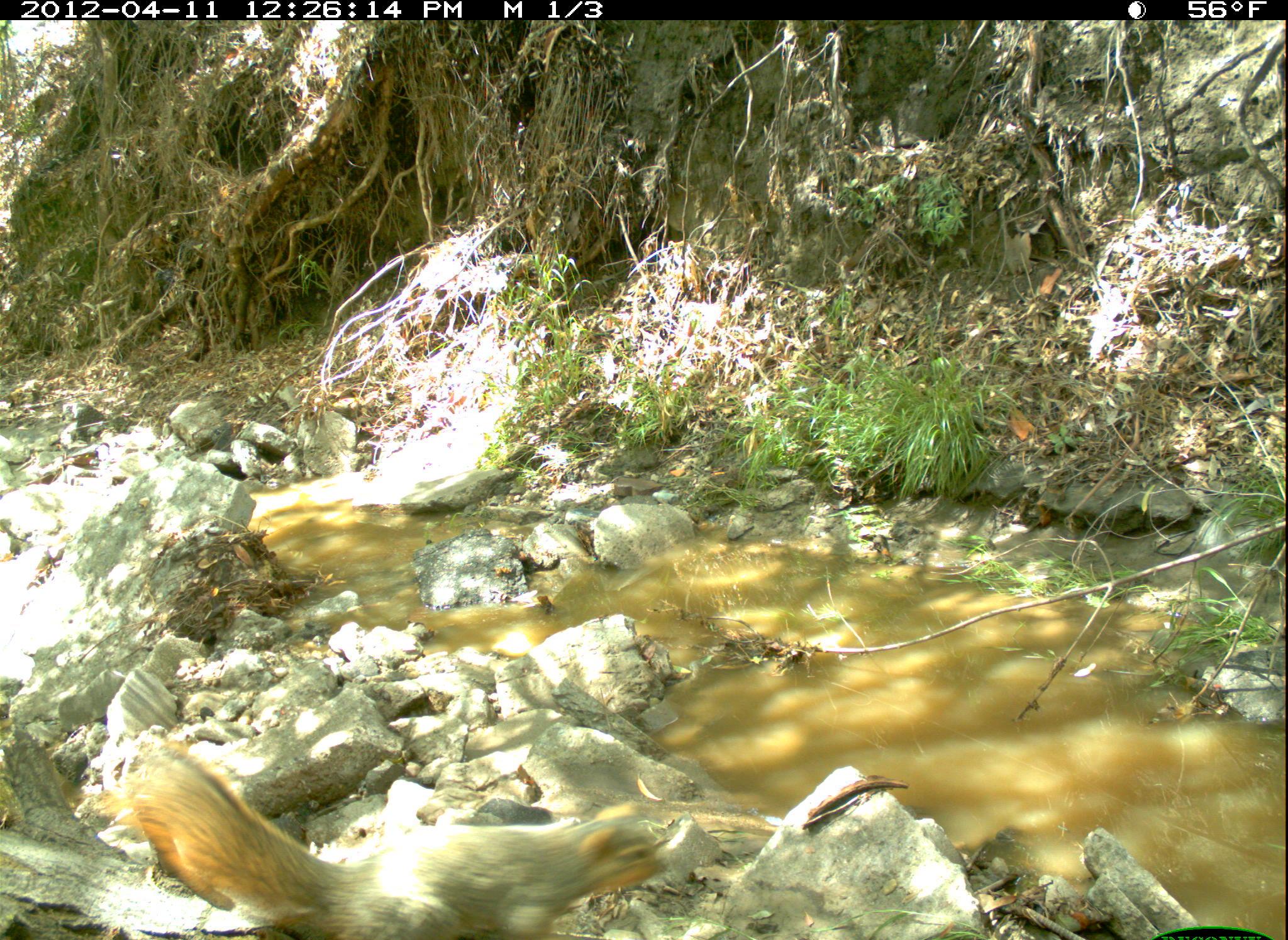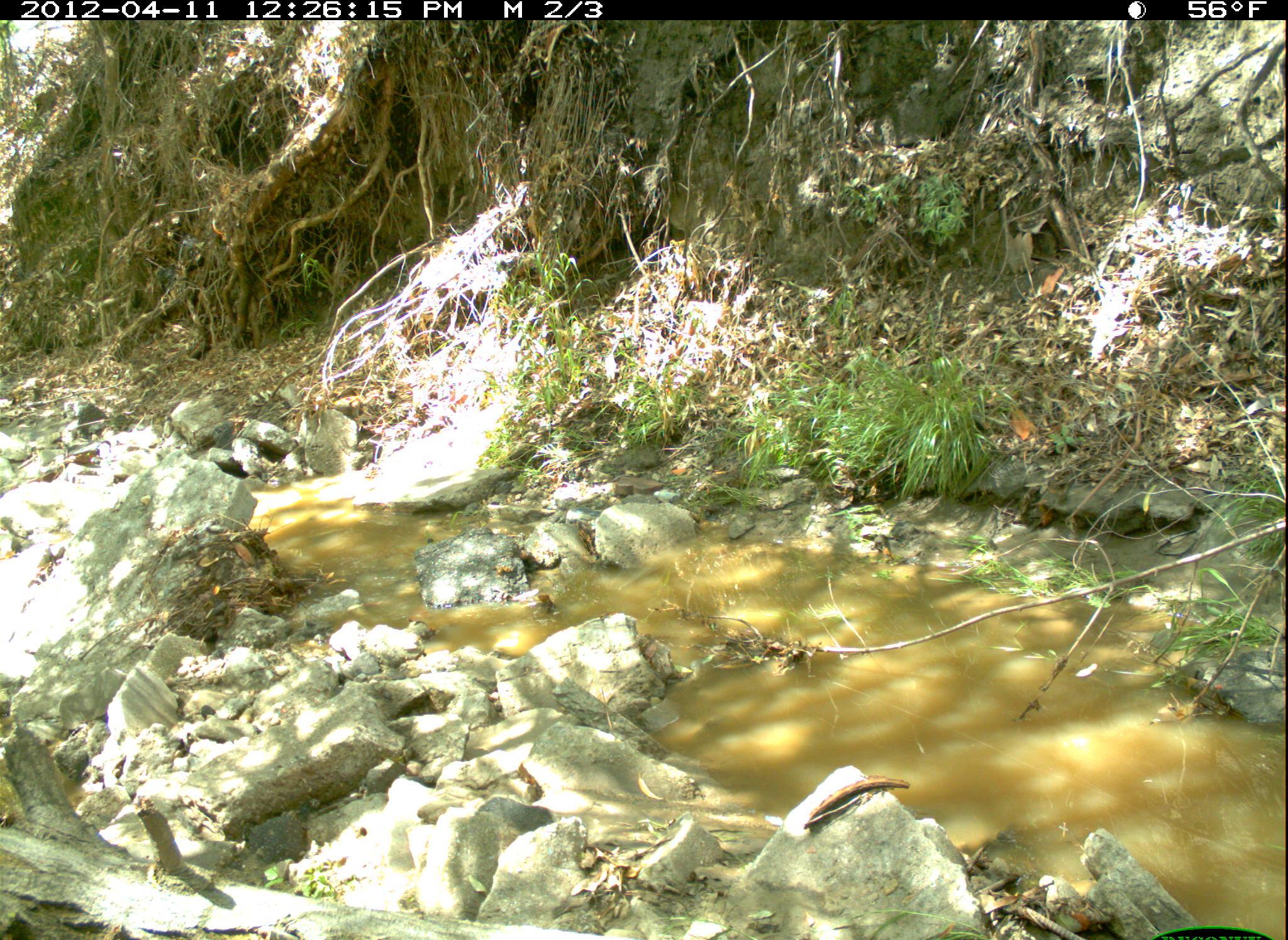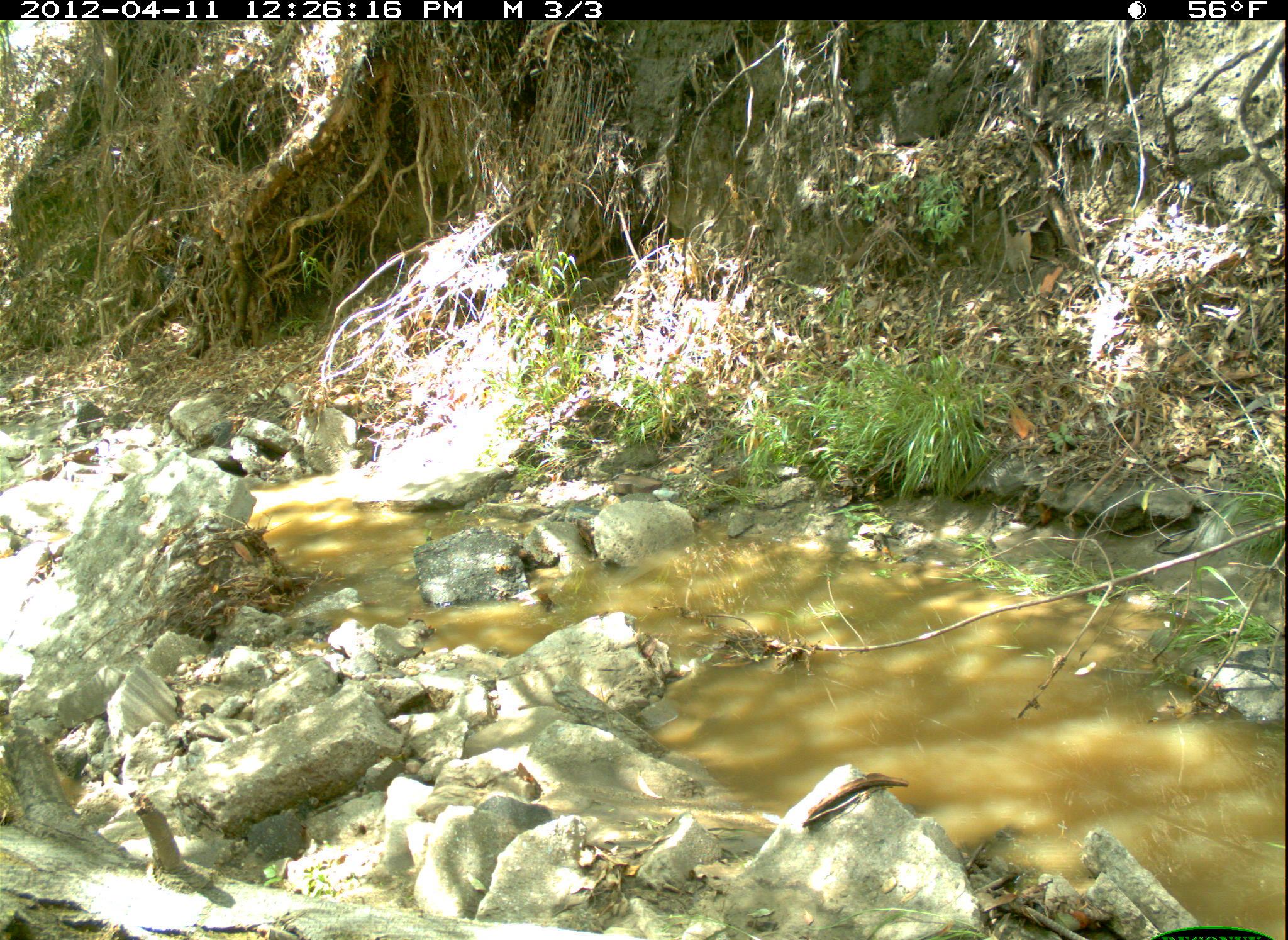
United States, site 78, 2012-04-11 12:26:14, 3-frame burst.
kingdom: Animalia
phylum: Chordata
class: Mammalia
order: Rodentia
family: Sciuridae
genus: Sciurus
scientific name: Sciurus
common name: squirrel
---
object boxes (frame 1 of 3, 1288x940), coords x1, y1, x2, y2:
squirrel: 100, 738, 676, 933